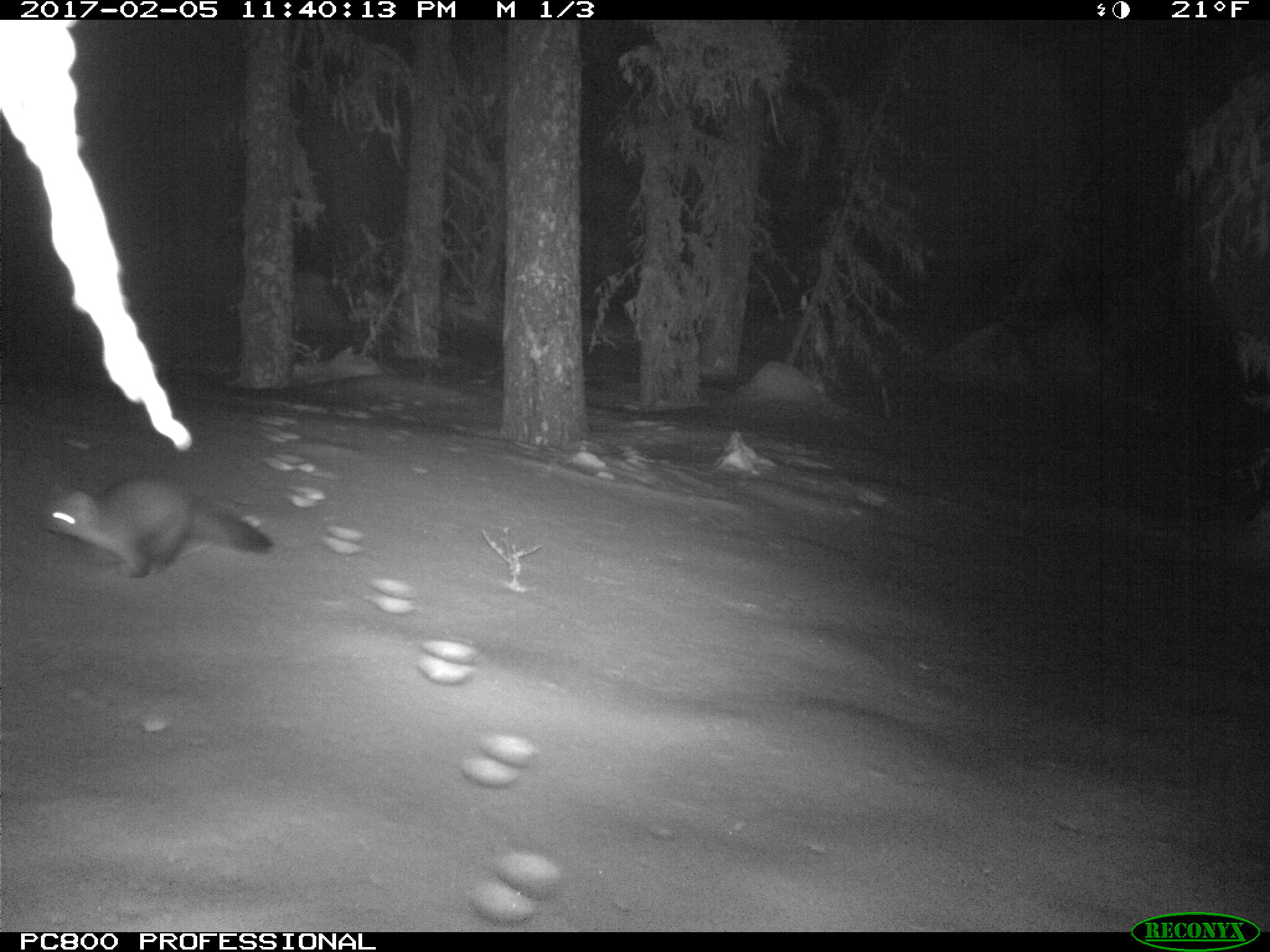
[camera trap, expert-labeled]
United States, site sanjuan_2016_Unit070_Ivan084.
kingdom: Animalia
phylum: Chordata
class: Mammalia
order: Carnivora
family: Mustelidae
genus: Martes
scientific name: Martes americana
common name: american marten